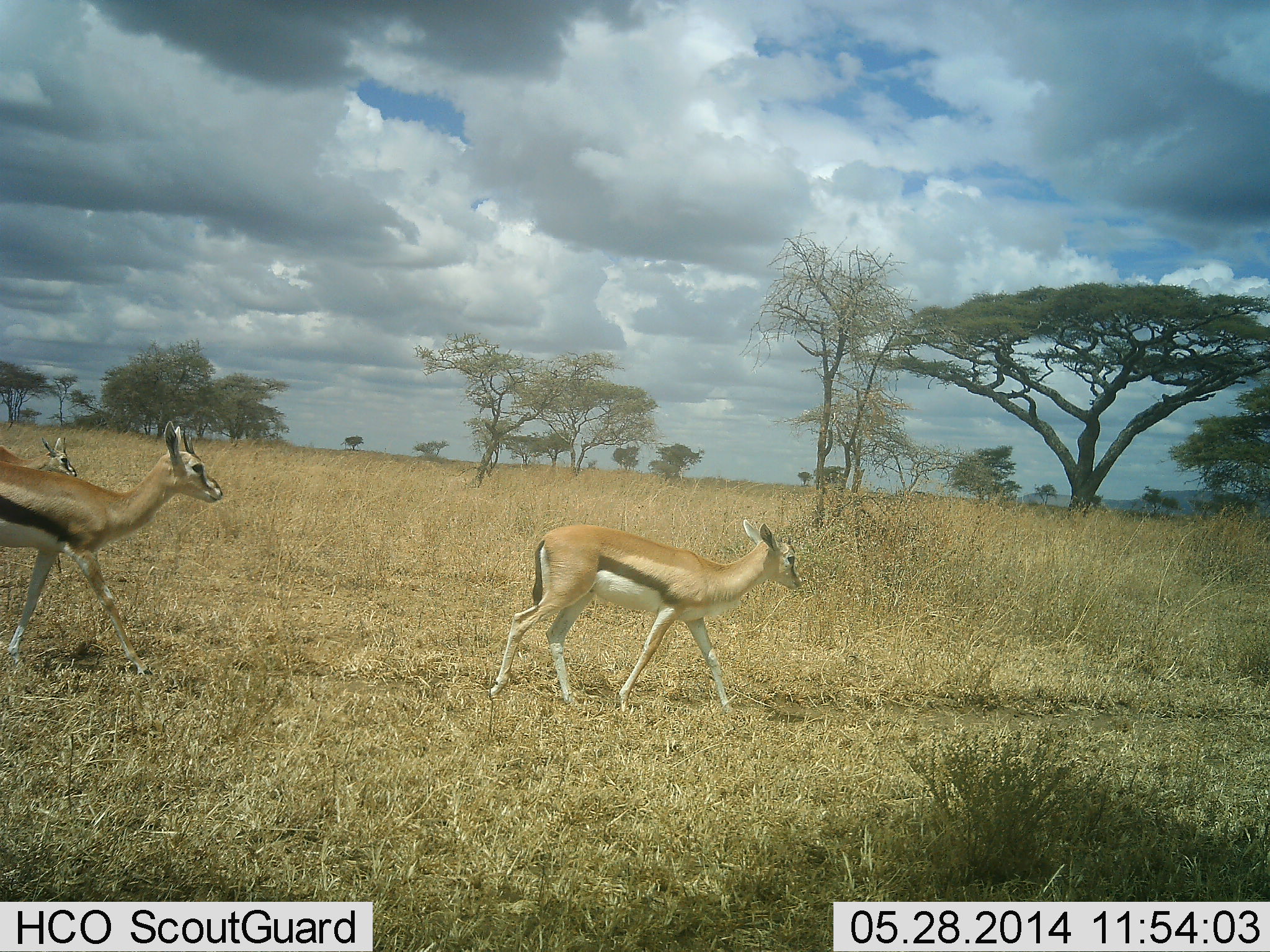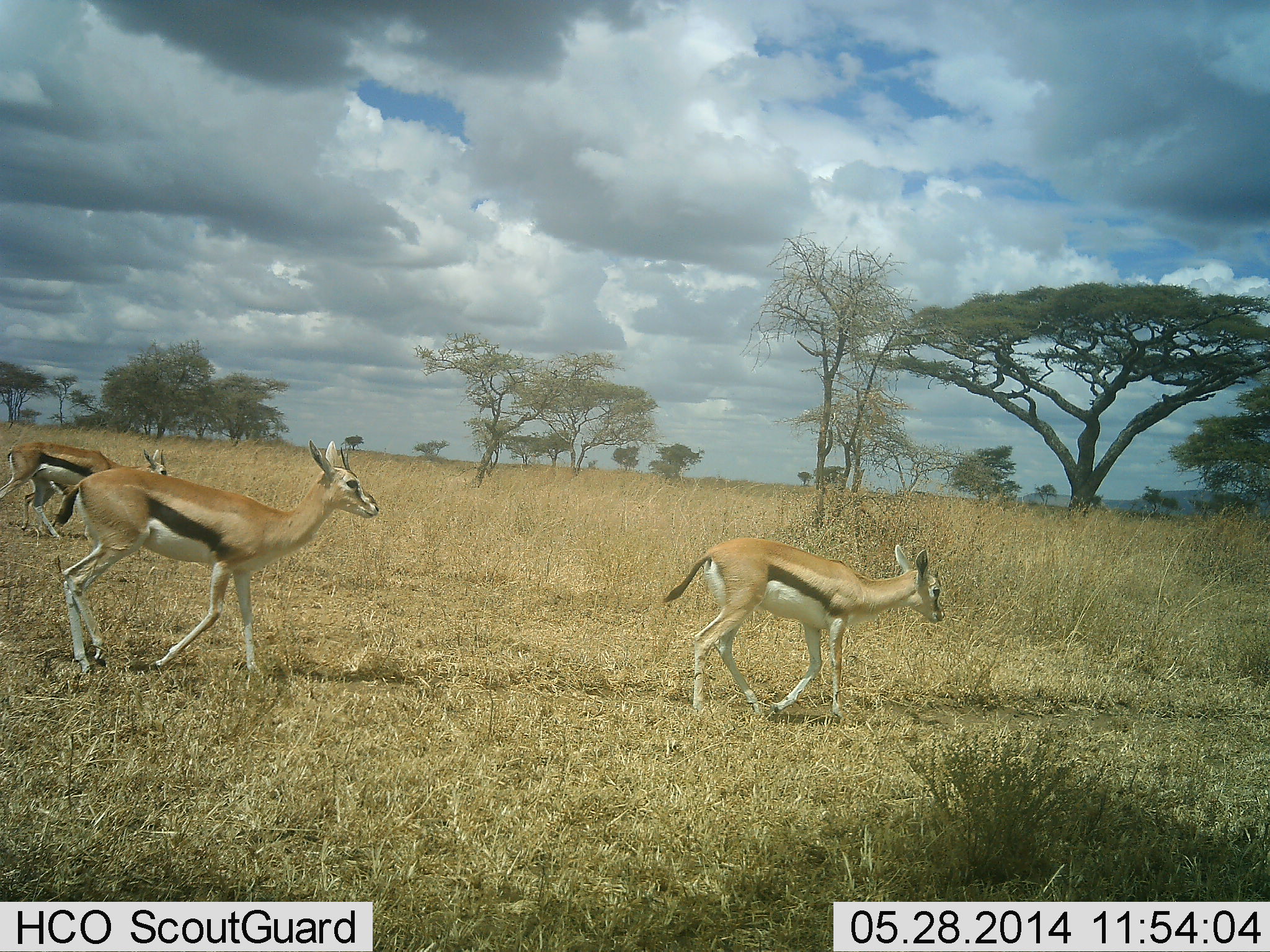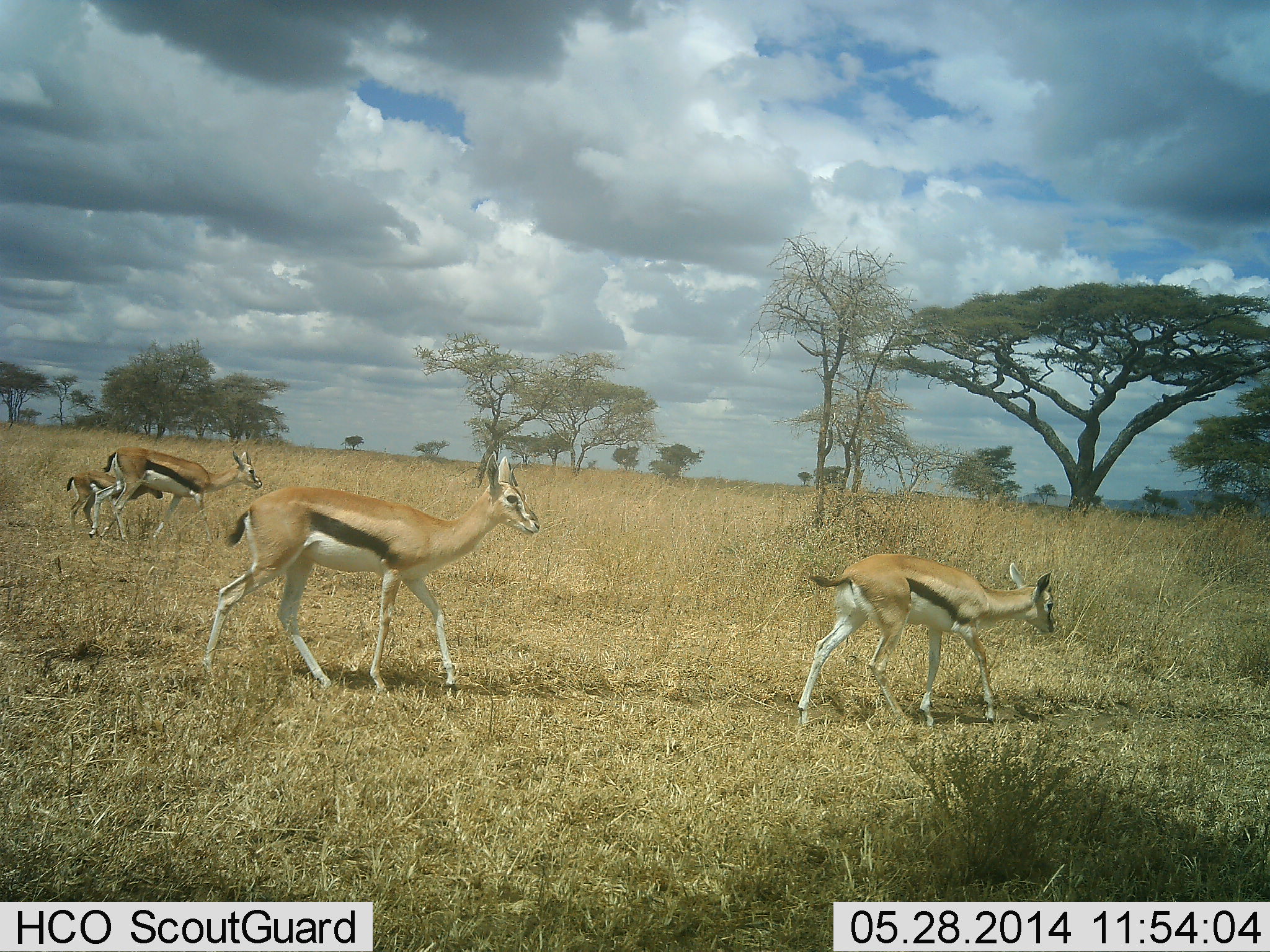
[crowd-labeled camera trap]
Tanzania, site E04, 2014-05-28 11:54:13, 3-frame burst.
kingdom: Animalia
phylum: Chordata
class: Mammalia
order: Artiodactyla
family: Bovidae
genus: Eudorcas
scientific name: Eudorcas thomsonii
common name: thomson's gazelle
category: gazellethomsons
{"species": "gazellethomsons (thomson's gazelle) (Eudorcas thomsonii)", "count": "4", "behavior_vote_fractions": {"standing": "0%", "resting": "0%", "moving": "100%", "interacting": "0%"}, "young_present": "90%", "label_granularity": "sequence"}